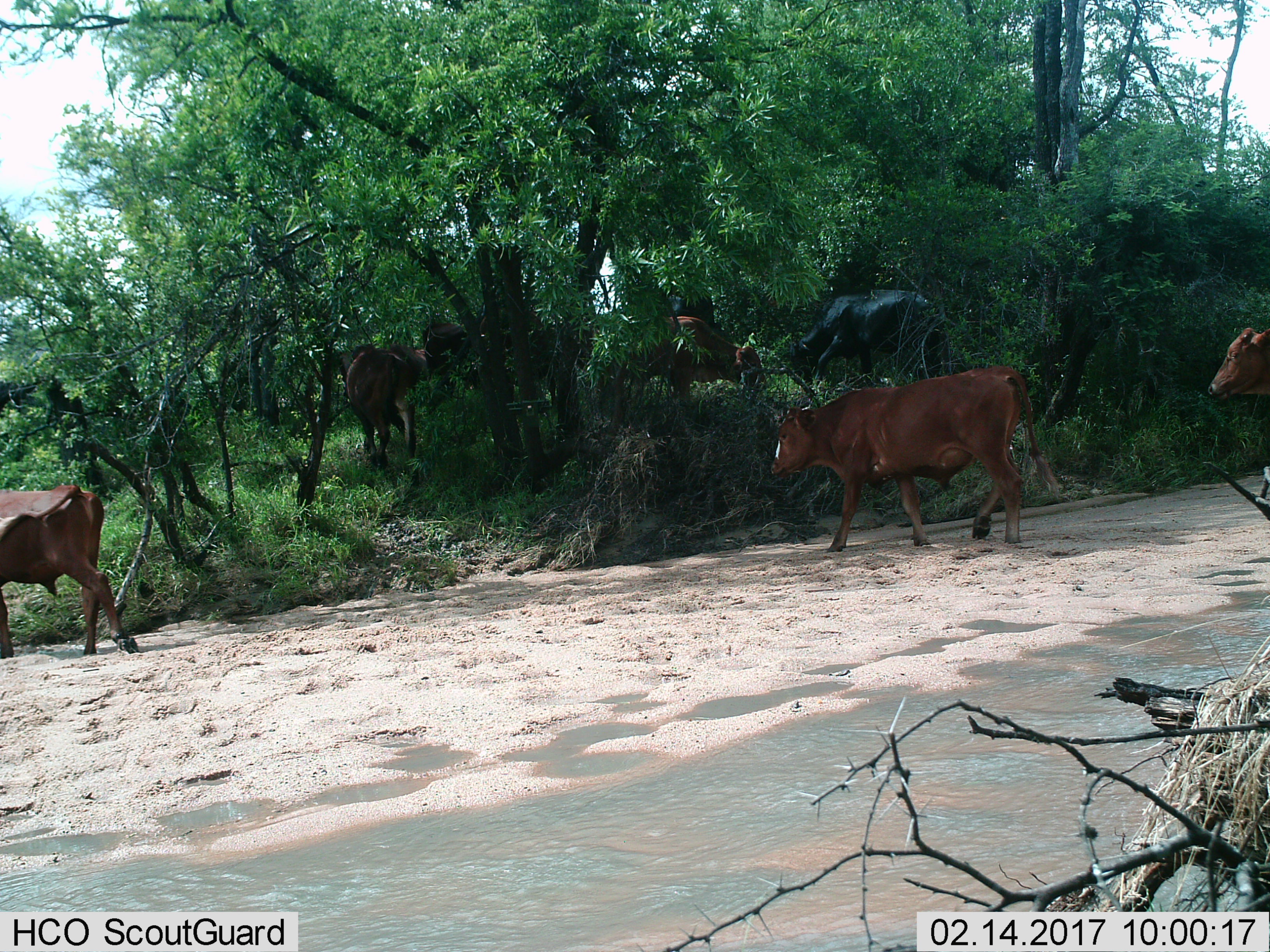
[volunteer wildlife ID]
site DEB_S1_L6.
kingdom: Animalia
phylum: Chordata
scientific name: Vertebrata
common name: domestic animal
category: domesticanimal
Domesticanimal (domestic animal) (Vertebrata), count 8. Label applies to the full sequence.